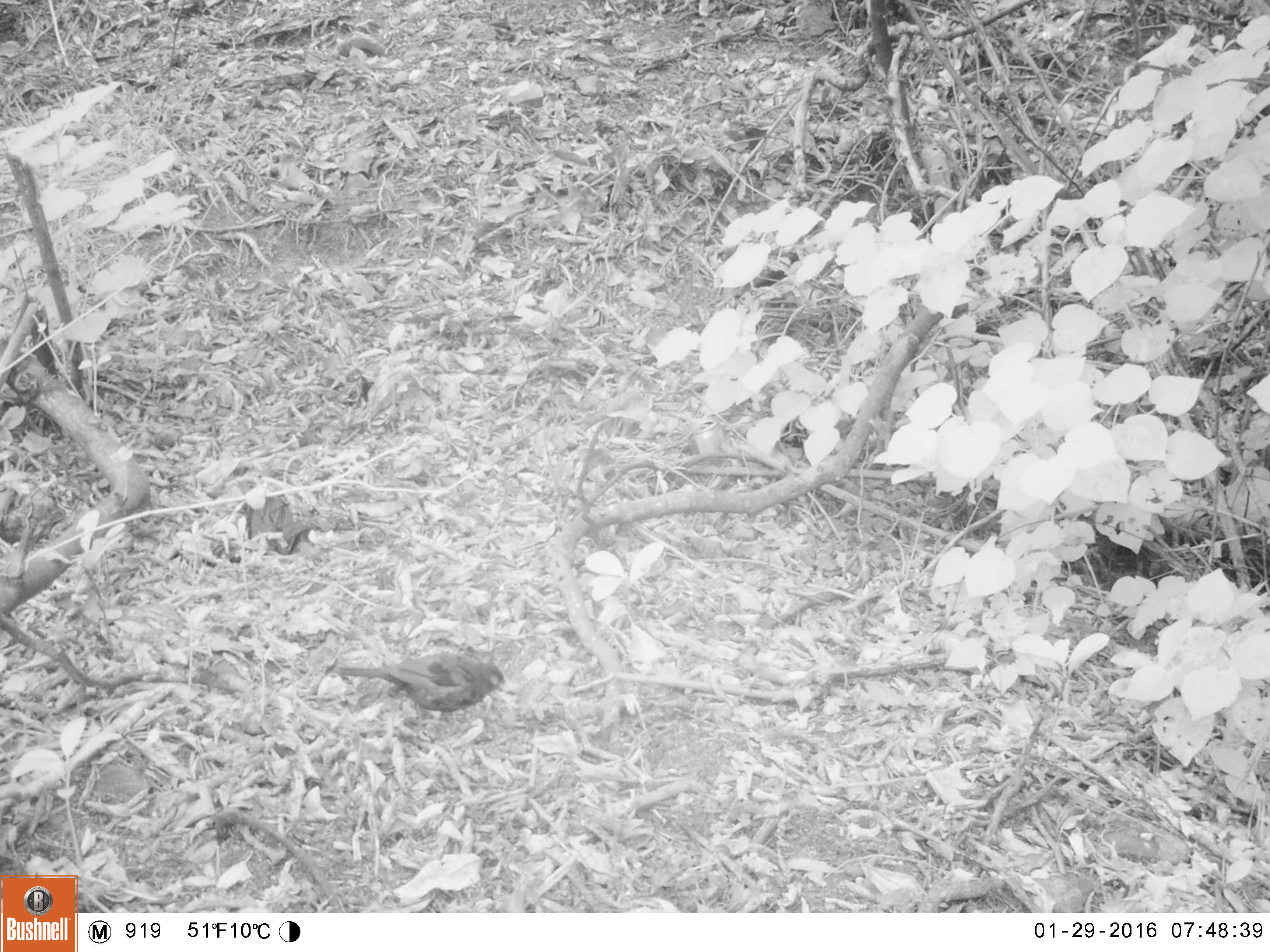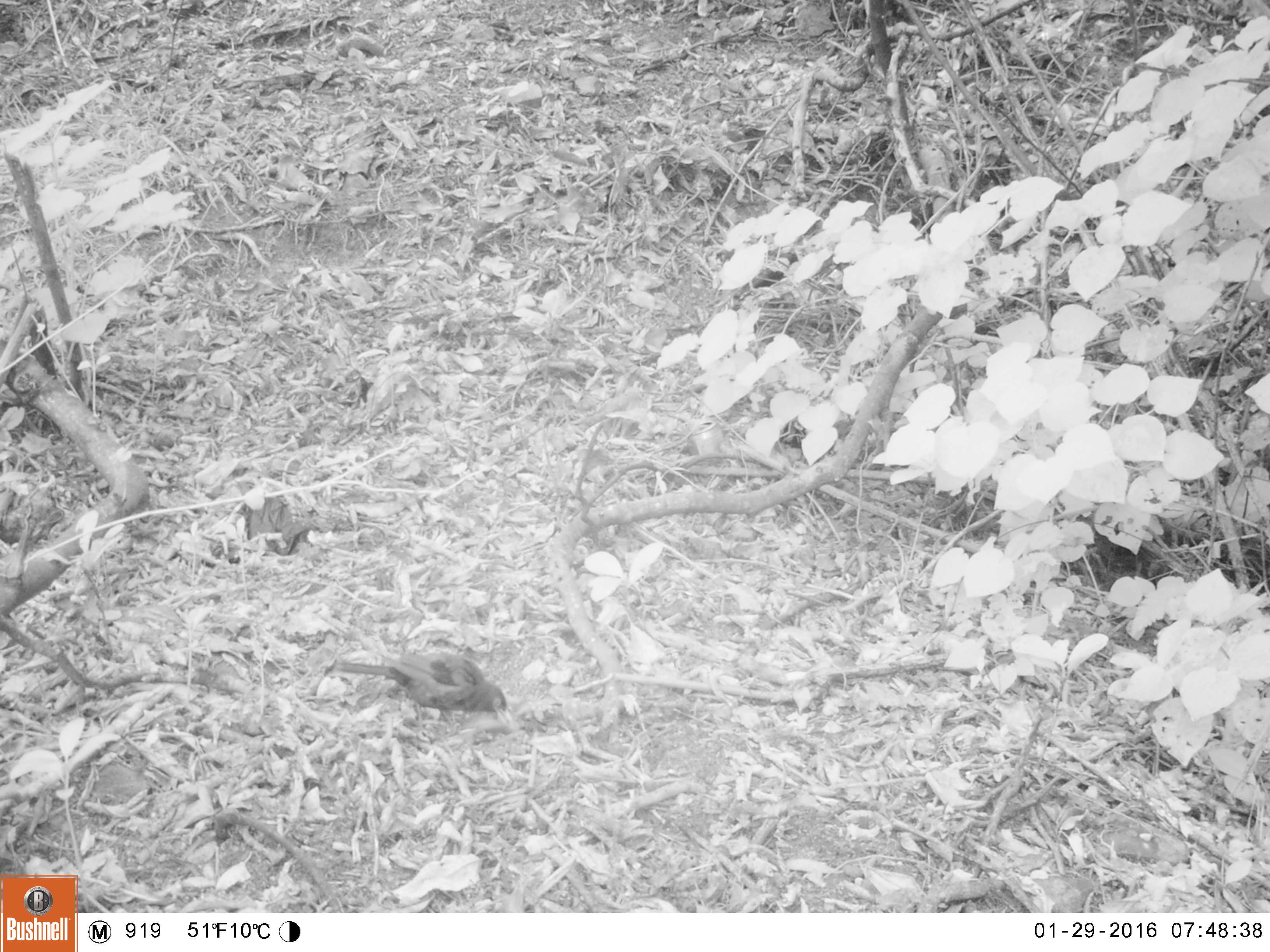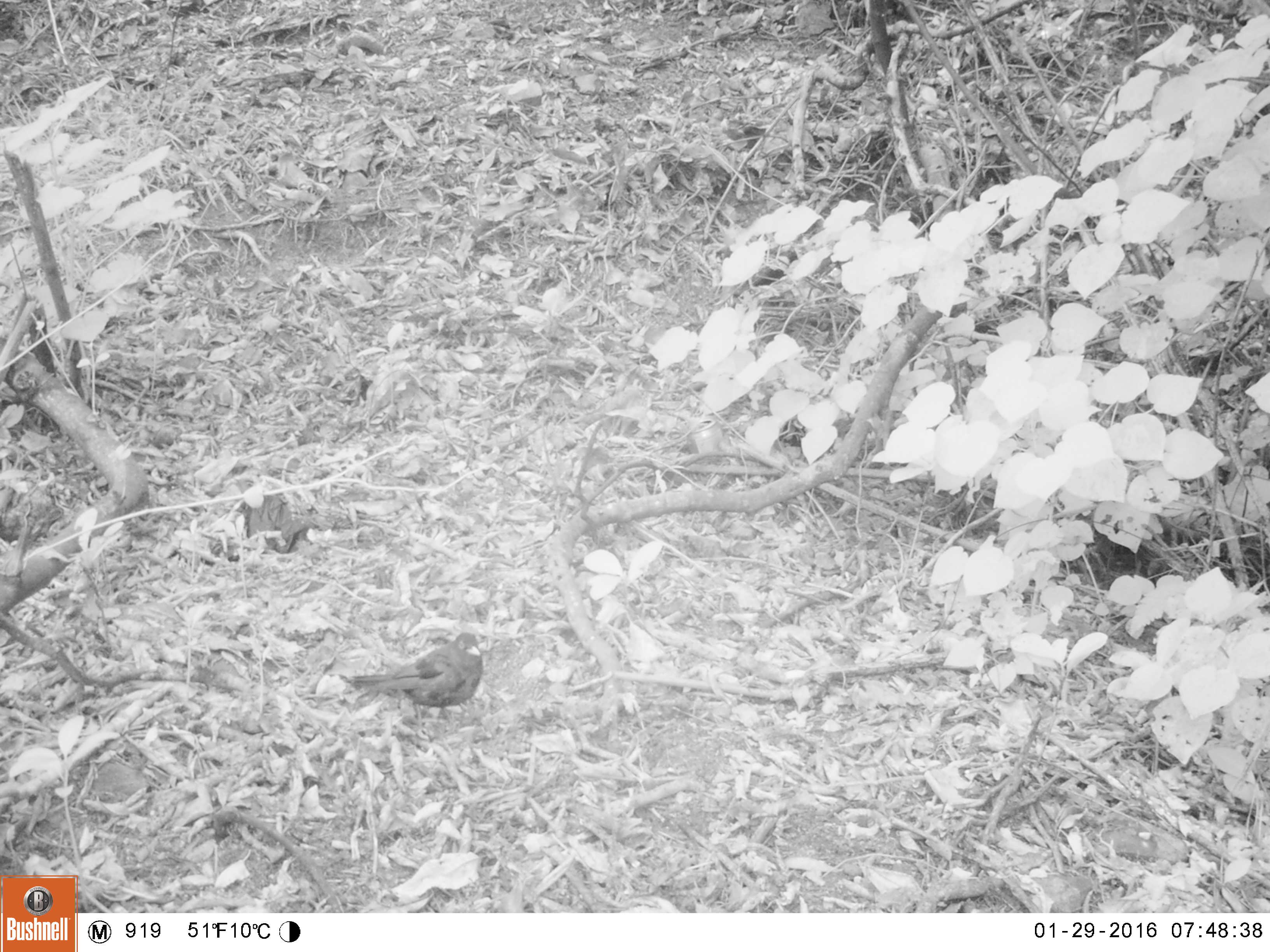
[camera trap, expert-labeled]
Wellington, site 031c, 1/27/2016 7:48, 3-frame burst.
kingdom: Animalia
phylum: Chordata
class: Aves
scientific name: Aves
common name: bird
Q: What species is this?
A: Bird (Aves).